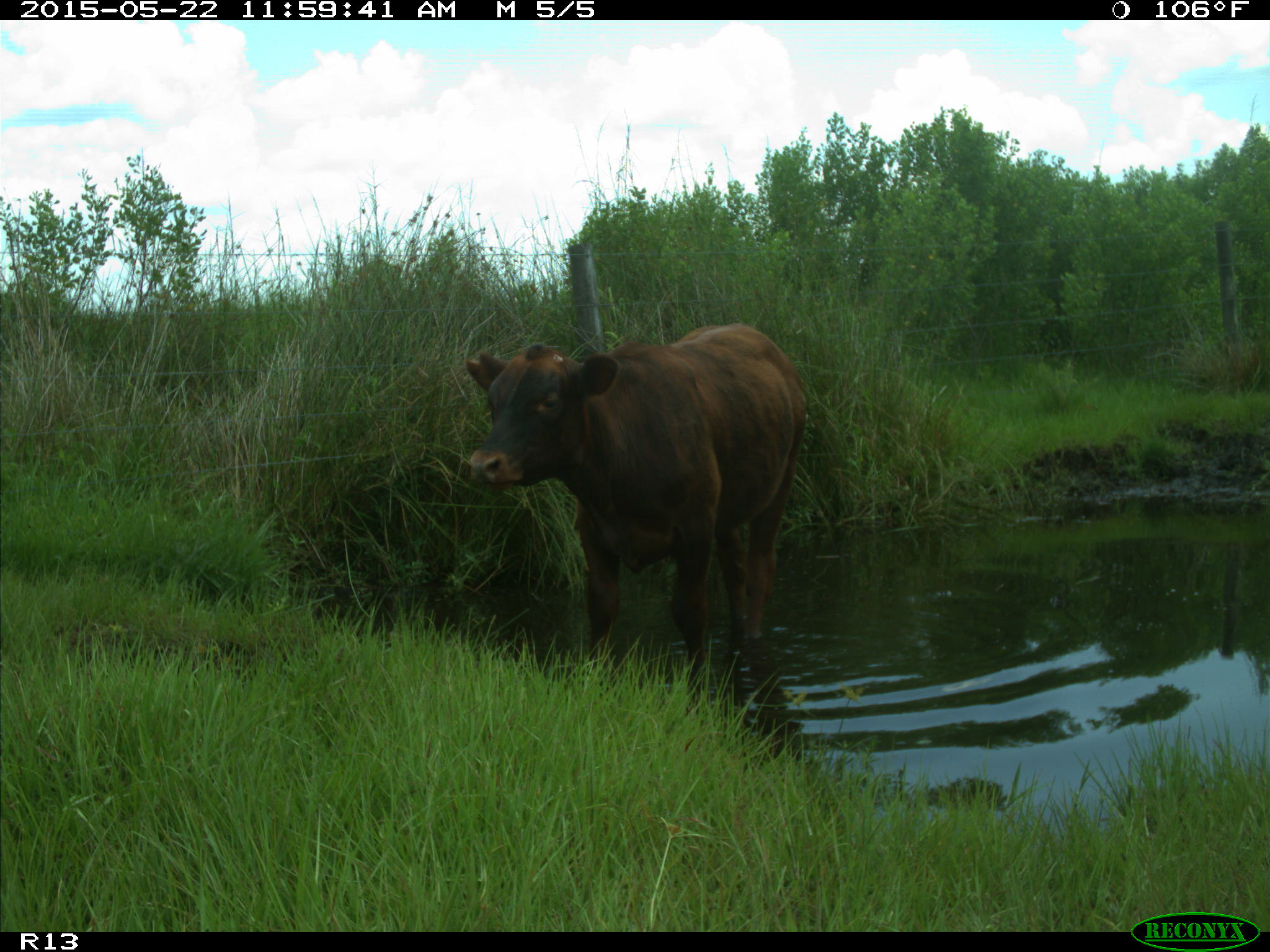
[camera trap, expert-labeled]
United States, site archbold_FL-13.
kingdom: Animalia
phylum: Chordata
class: Mammalia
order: Artiodactyla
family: Bovidae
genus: Bos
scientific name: Bos taurus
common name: domestic cow